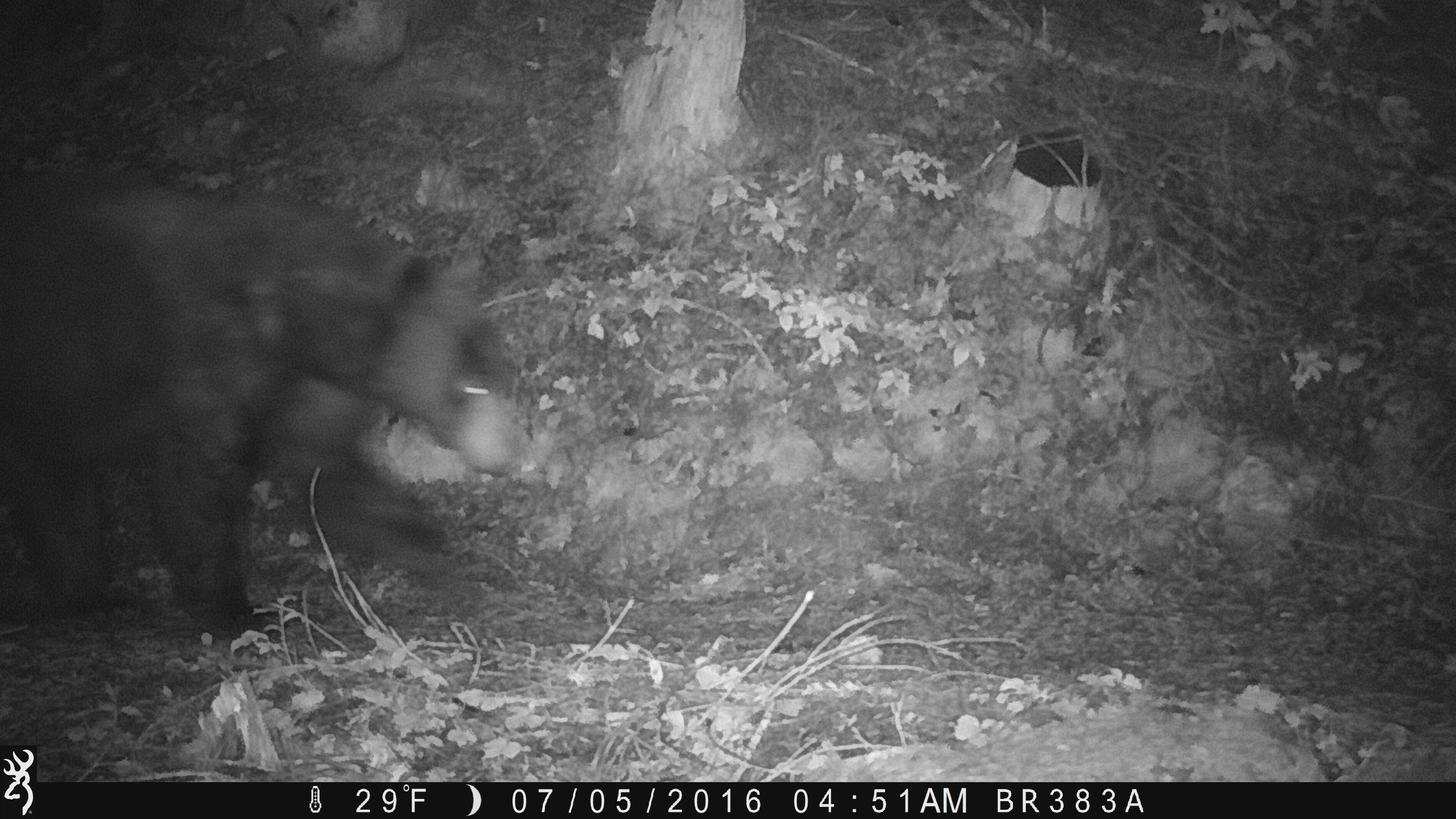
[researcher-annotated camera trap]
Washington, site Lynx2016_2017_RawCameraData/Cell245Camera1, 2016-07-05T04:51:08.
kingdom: Animalia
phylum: Chordata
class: Mammalia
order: Carnivora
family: Ursidae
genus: Ursus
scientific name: Ursus americanus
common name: american black bear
Ursus americanus (american black bear). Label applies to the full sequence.